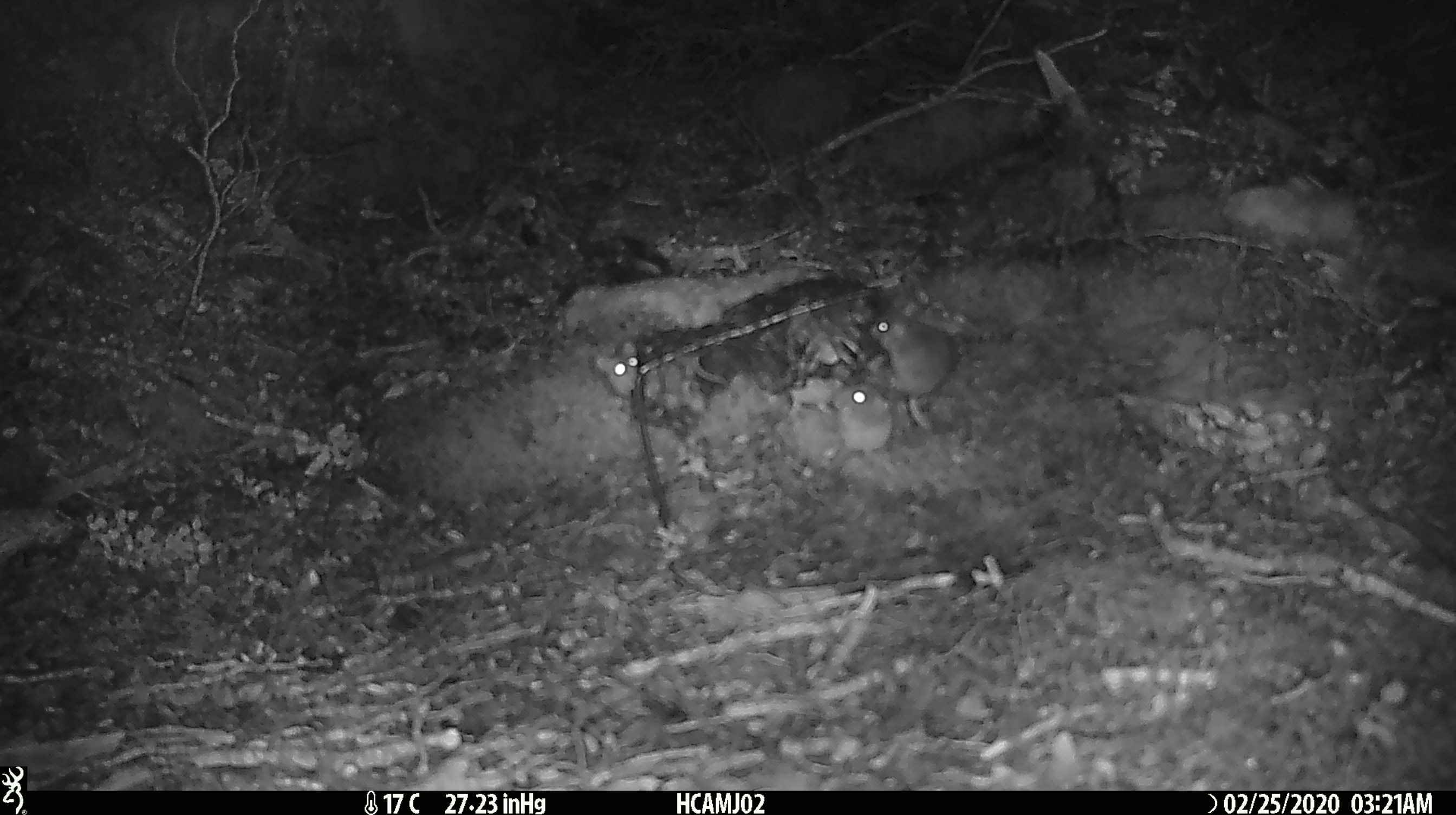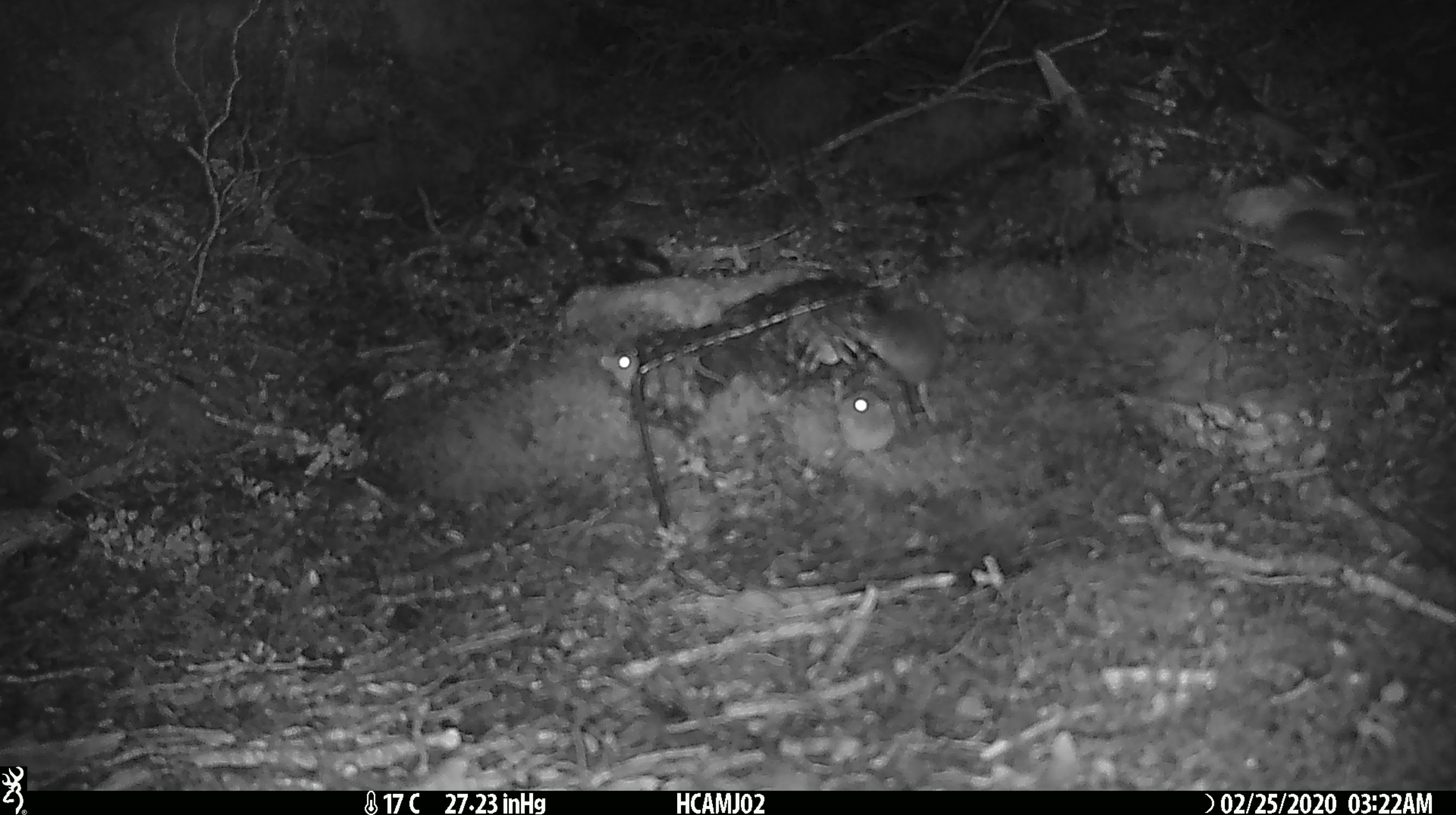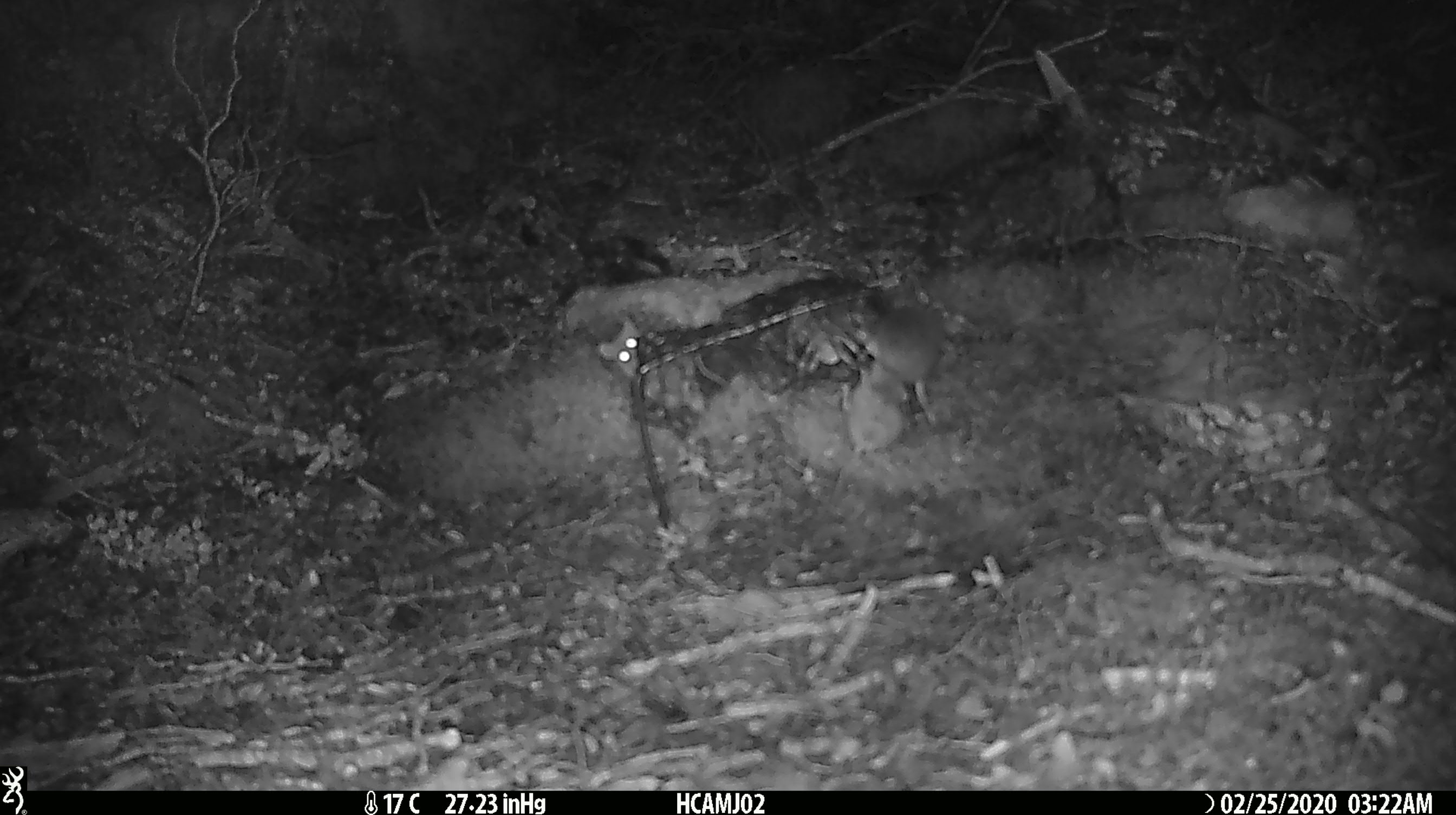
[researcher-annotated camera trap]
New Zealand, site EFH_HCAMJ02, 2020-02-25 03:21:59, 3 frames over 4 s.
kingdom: Animalia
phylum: Chordata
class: Mammalia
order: Rodentia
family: Muridae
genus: Mus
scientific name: Mus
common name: mouse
Mouse (Mus).